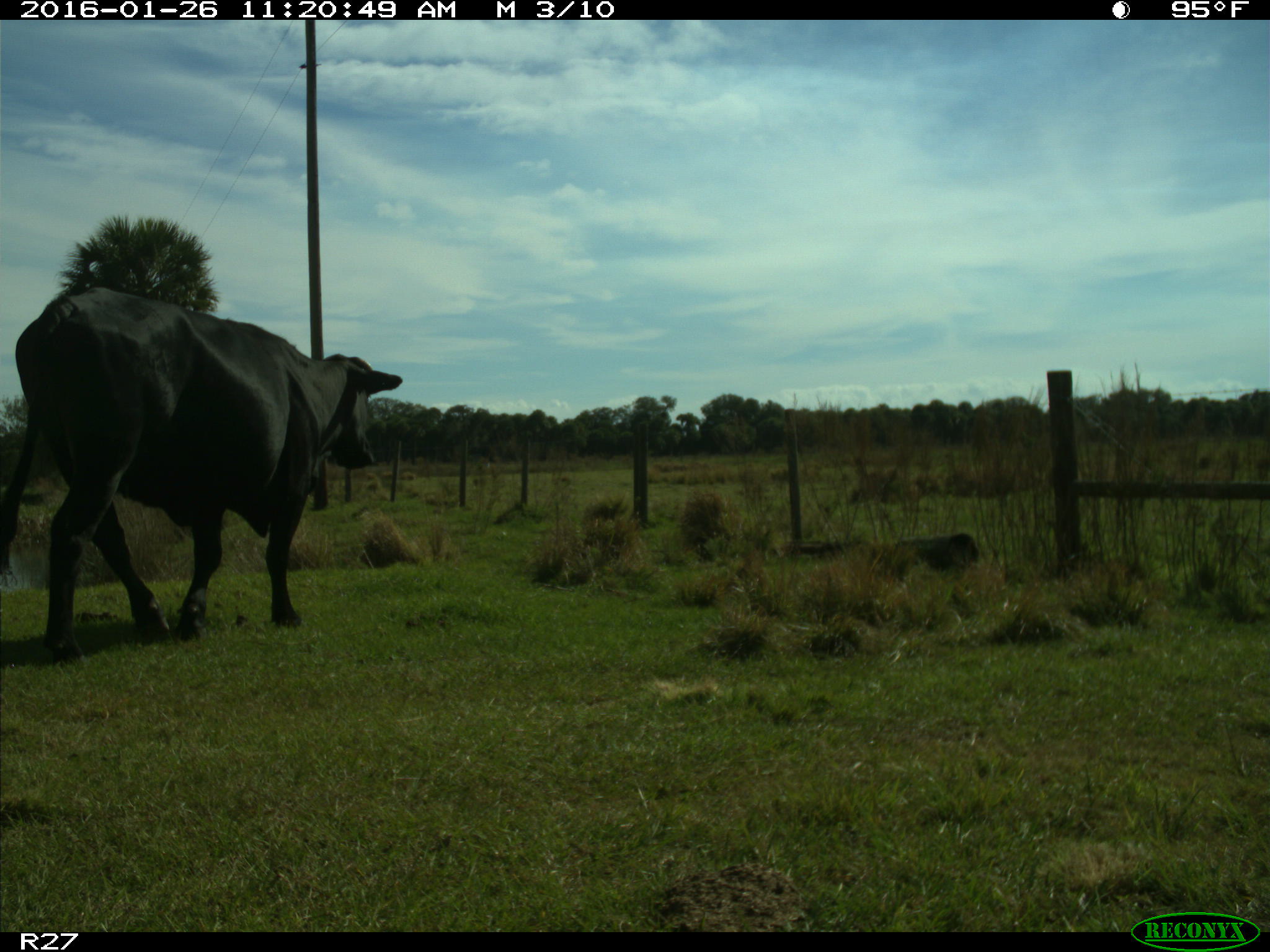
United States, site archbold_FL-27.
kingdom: Animalia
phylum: Chordata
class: Mammalia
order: Artiodactyla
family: Bovidae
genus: Bos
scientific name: Bos taurus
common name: domestic cow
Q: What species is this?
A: Bos taurus (domestic cow).